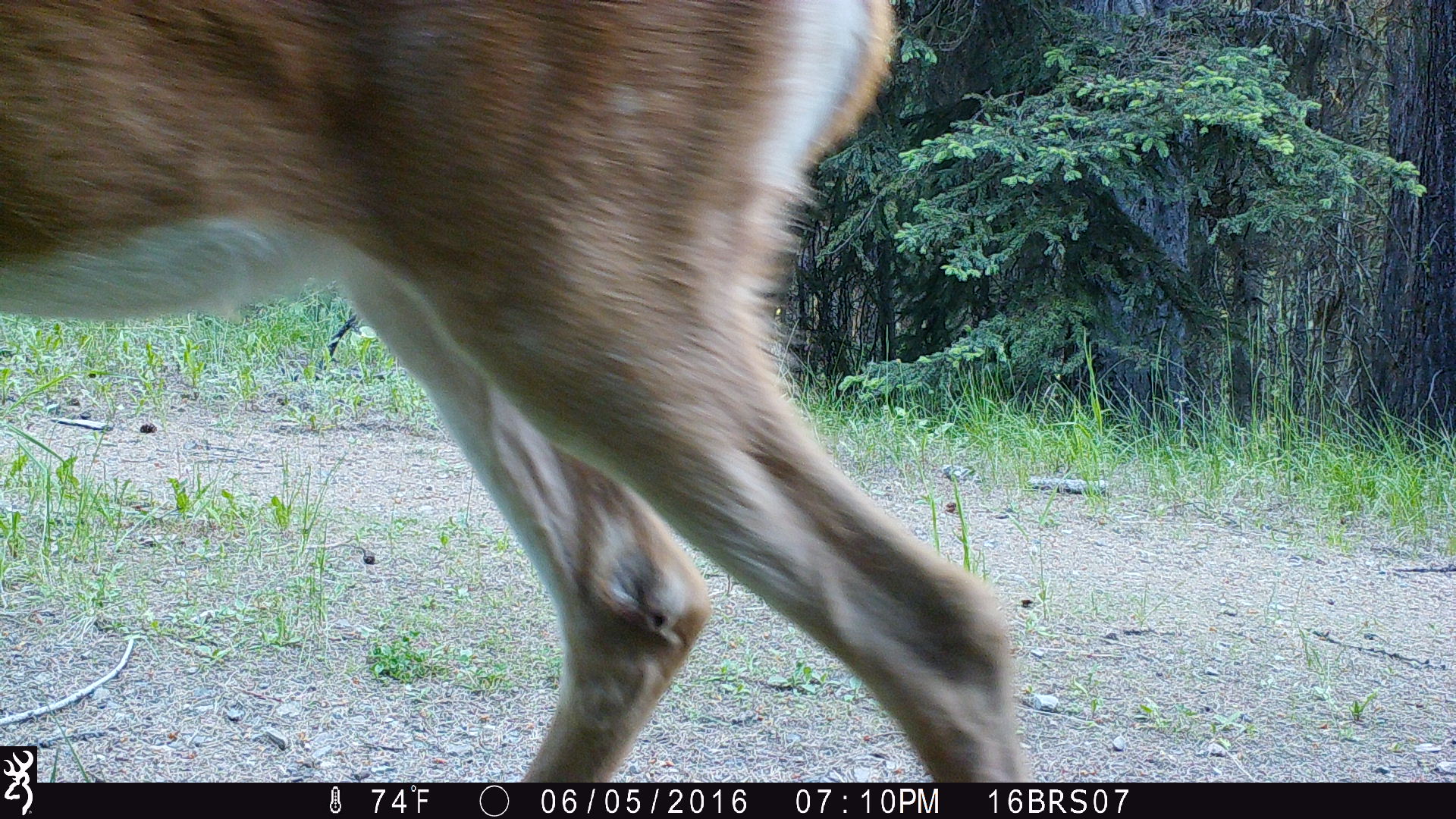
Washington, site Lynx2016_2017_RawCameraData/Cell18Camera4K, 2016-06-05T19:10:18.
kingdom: Animalia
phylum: Chordata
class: Mammalia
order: Artiodactyla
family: Cervidae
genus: Odocoileus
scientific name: Odocoileus virginianus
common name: white-tailed deer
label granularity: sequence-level